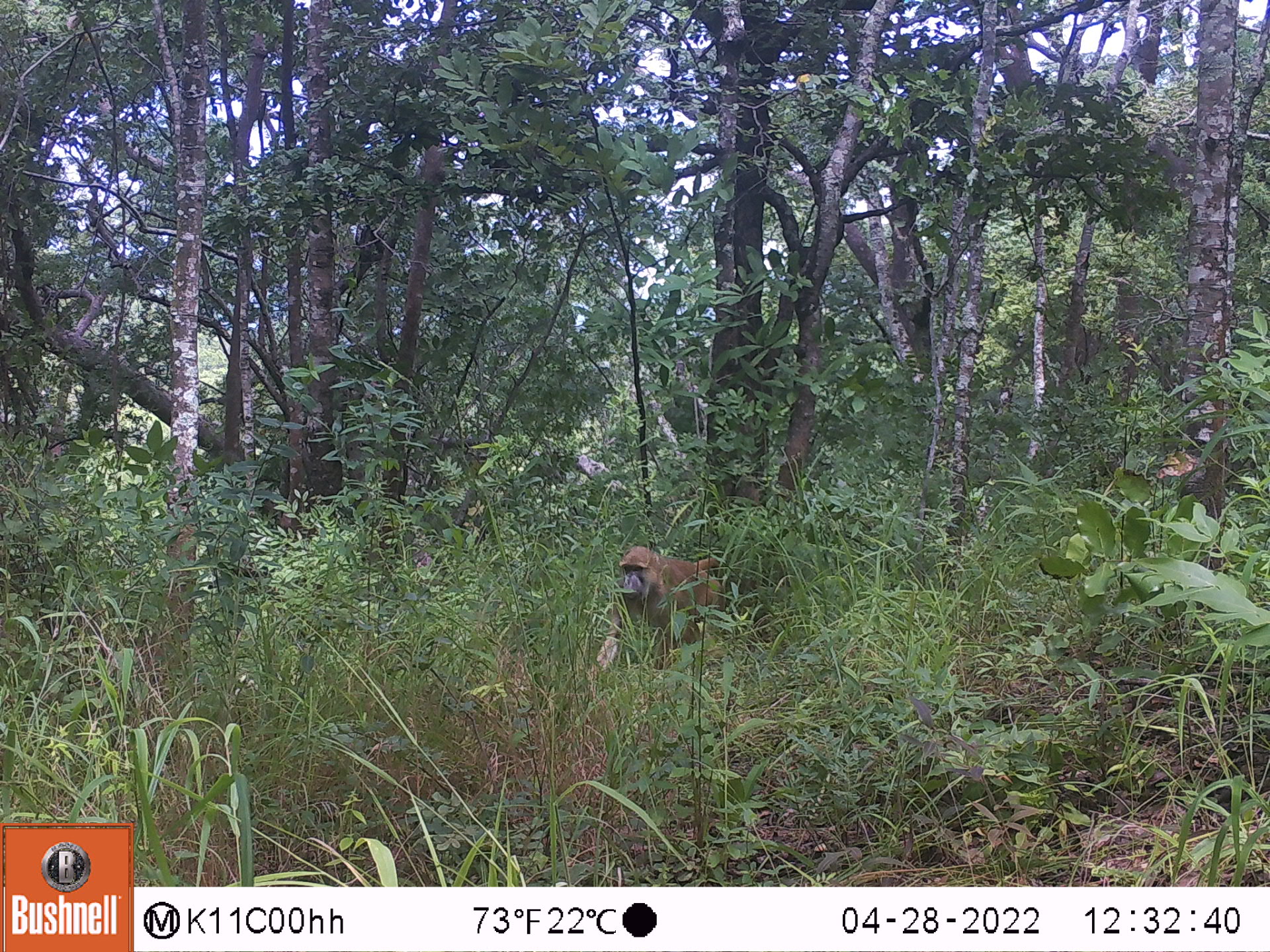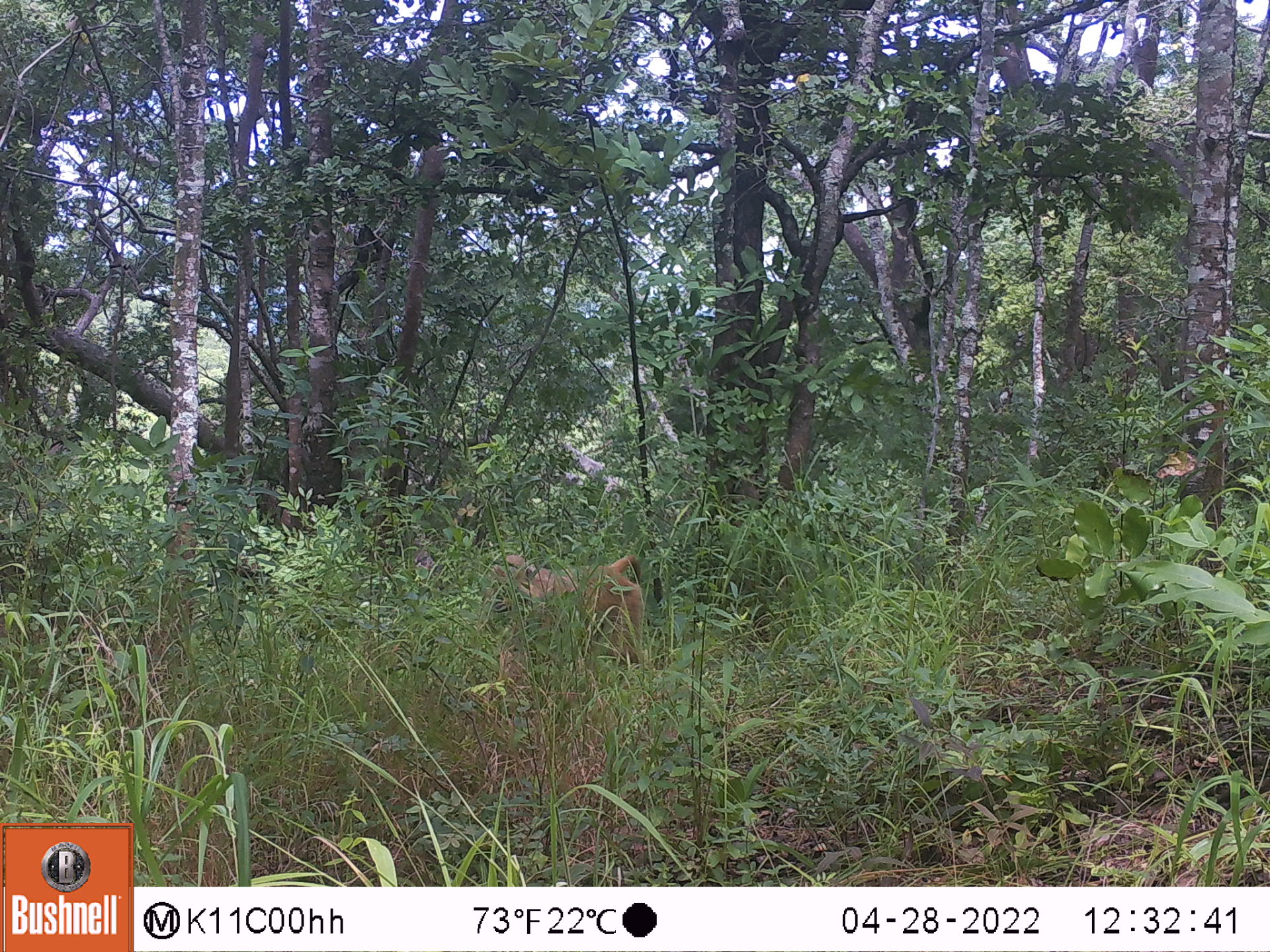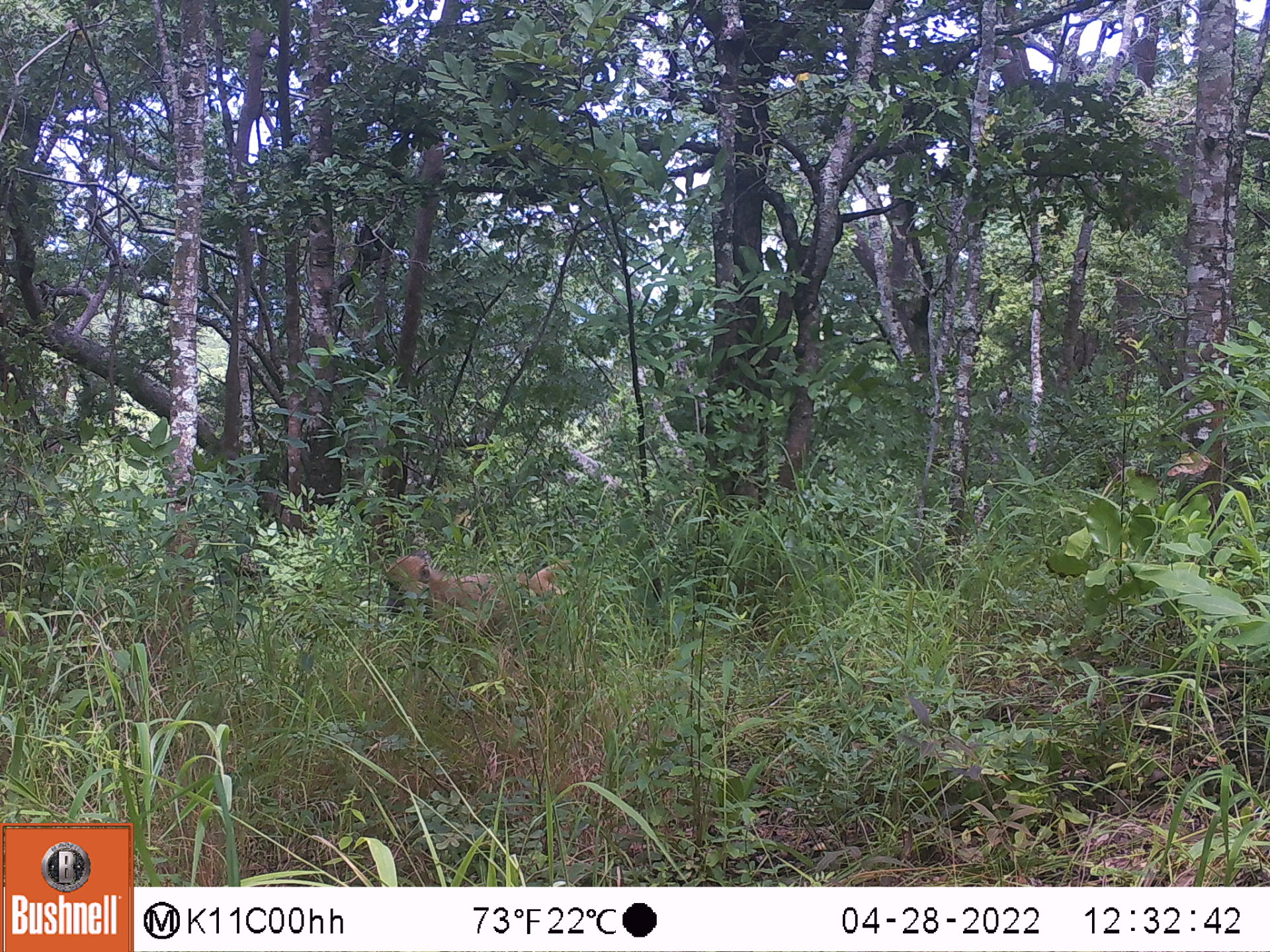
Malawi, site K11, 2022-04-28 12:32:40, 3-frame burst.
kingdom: Animalia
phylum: Chordata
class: Mammalia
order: Primates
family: Cercopithecidae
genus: Papio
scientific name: Papio cynocephalus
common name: yellow baboon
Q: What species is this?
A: Yellow baboon (Papio cynocephalus).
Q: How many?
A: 1.